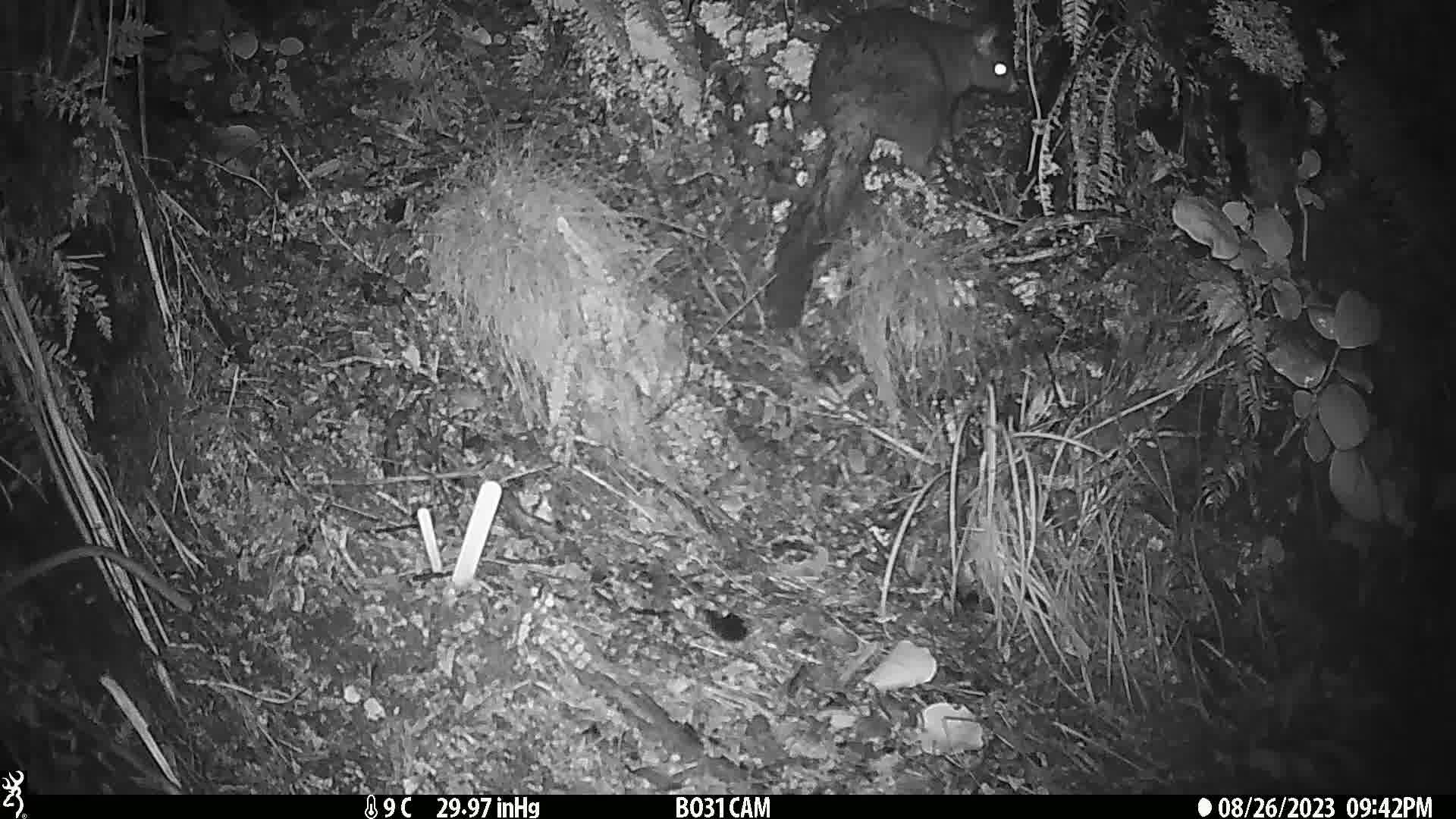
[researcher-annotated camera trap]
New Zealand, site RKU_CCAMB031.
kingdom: Animalia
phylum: Chordata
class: Mammalia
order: Diprotodontia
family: Phalangeridae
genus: Trichosurus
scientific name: Trichosurus vulpecula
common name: common brushtail possum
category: possum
Possum (common brushtail possum) (Trichosurus vulpecula).